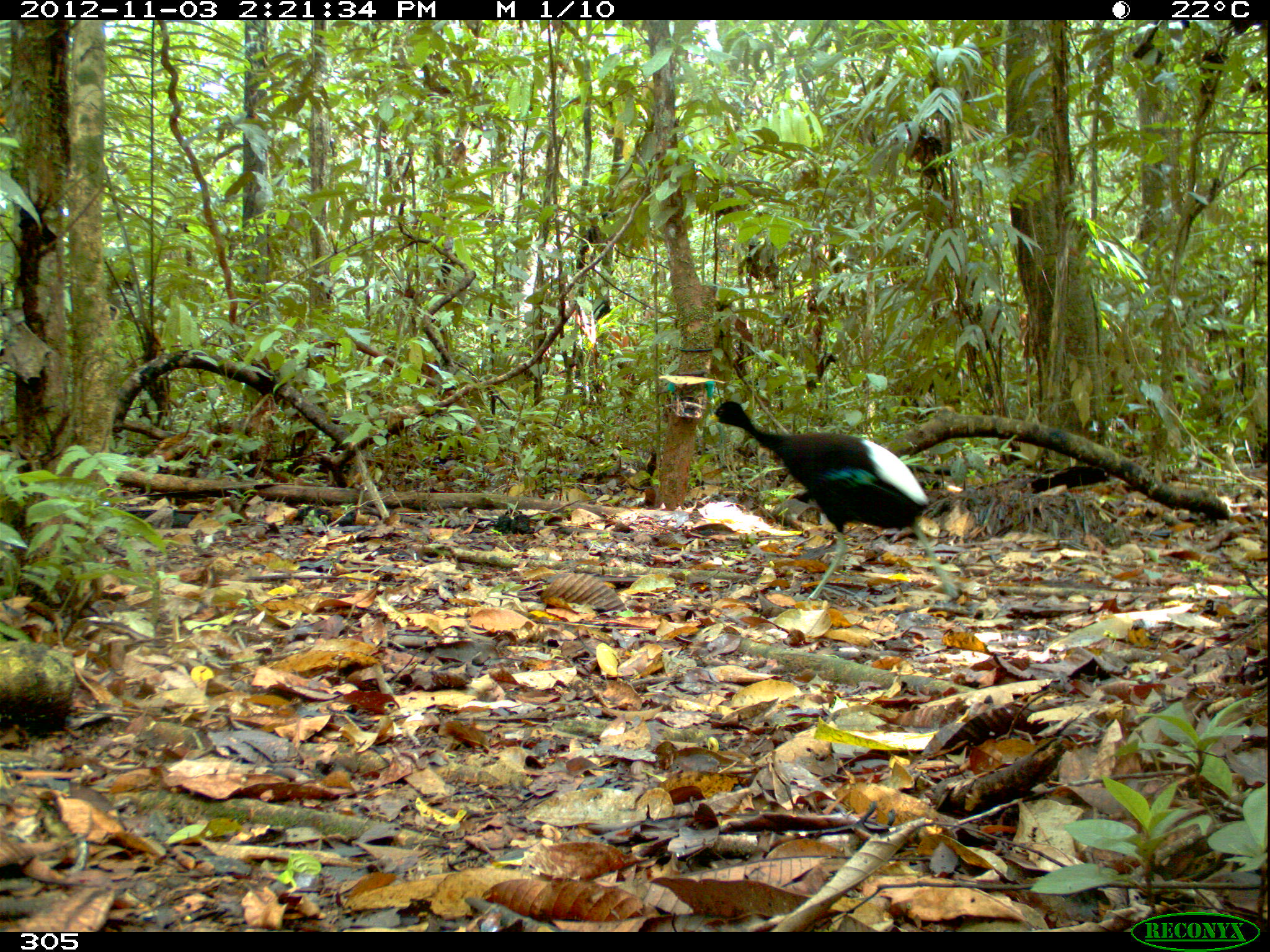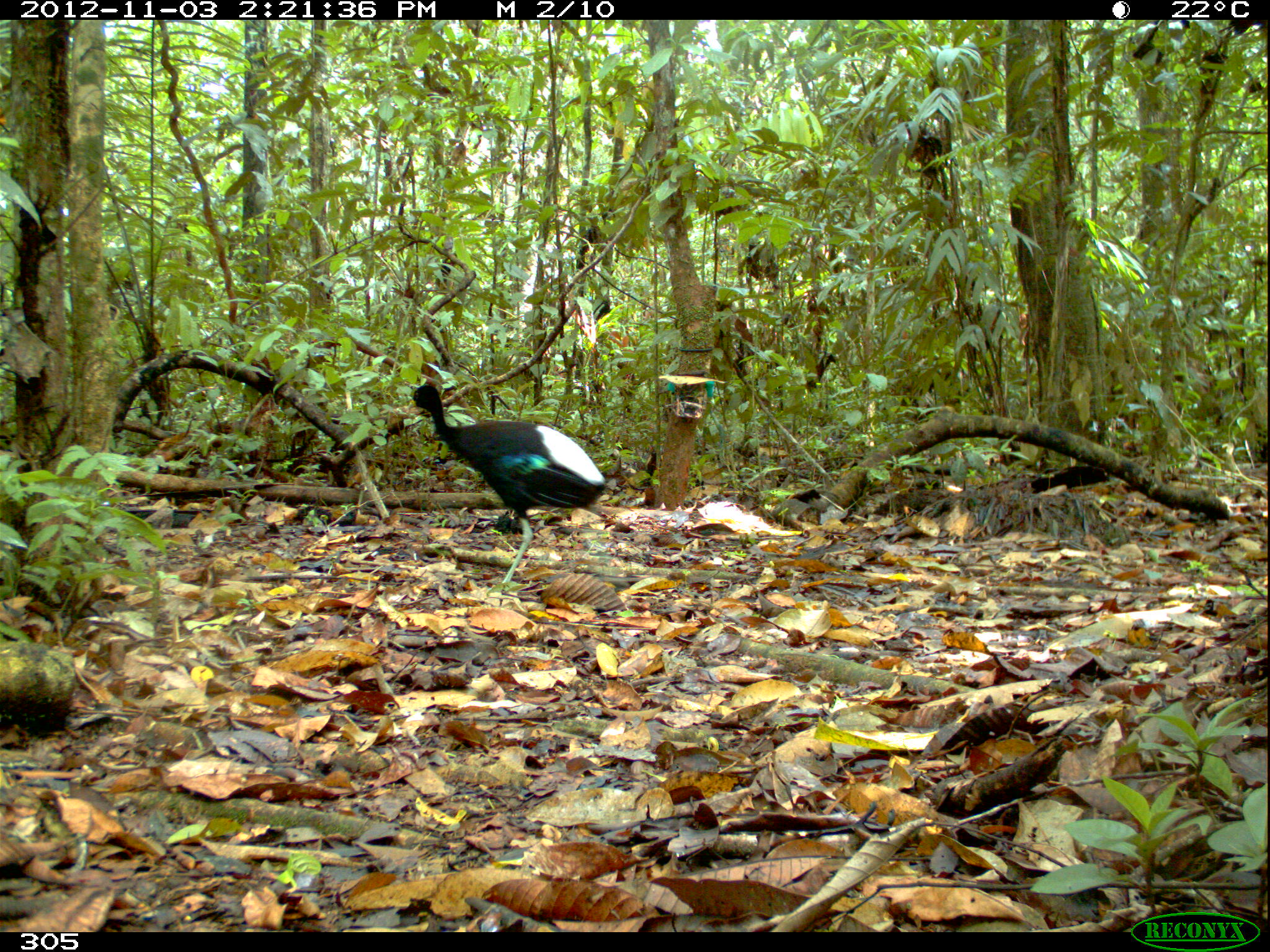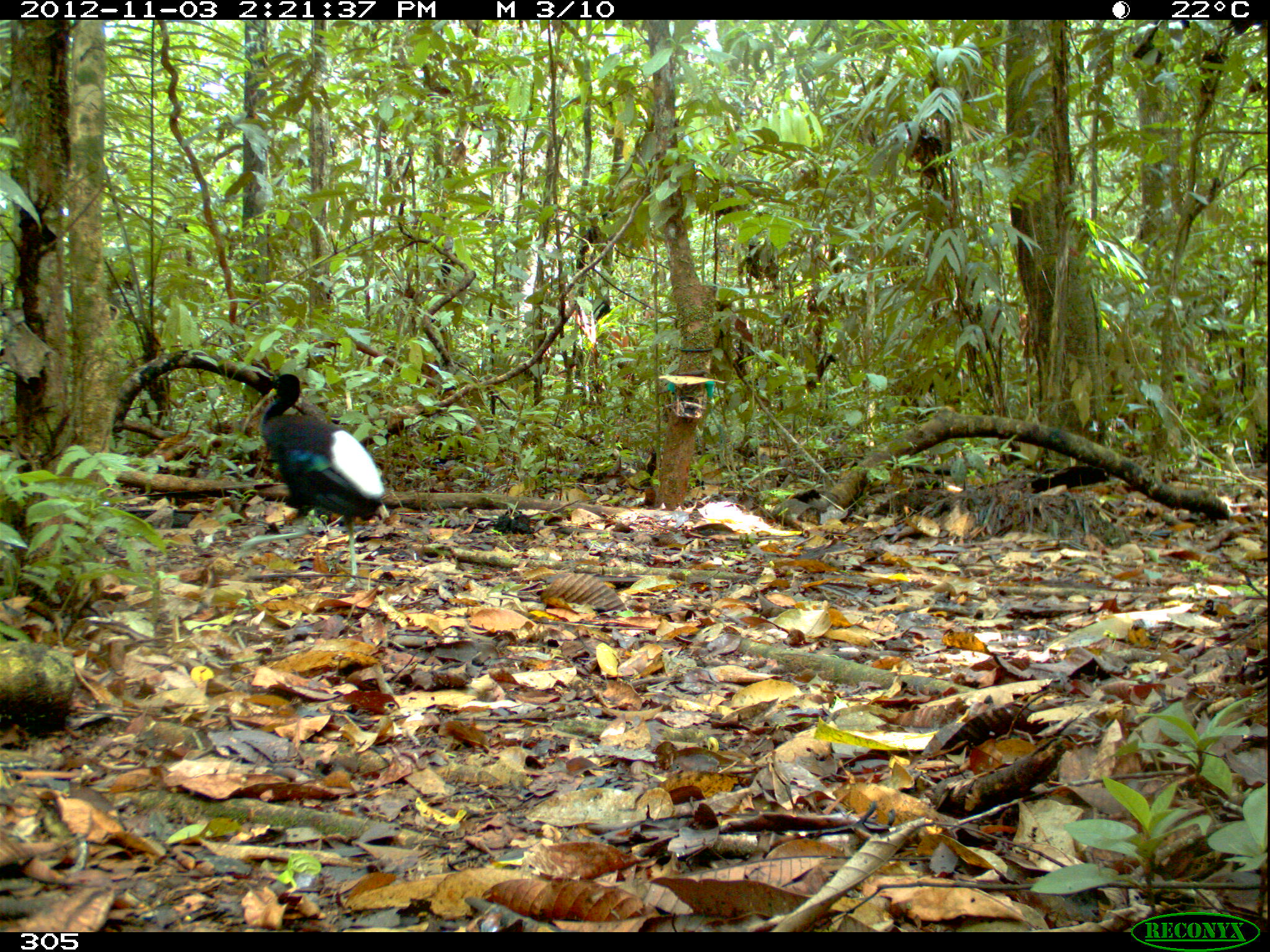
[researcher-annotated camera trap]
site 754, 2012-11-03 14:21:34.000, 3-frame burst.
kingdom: Animalia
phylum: Chordata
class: Aves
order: Gruiformes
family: Psophiidae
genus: Psophia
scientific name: Psophia leucoptera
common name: pale-winged trumpeter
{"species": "Psophia leucoptera (pale-winged trumpeter)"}